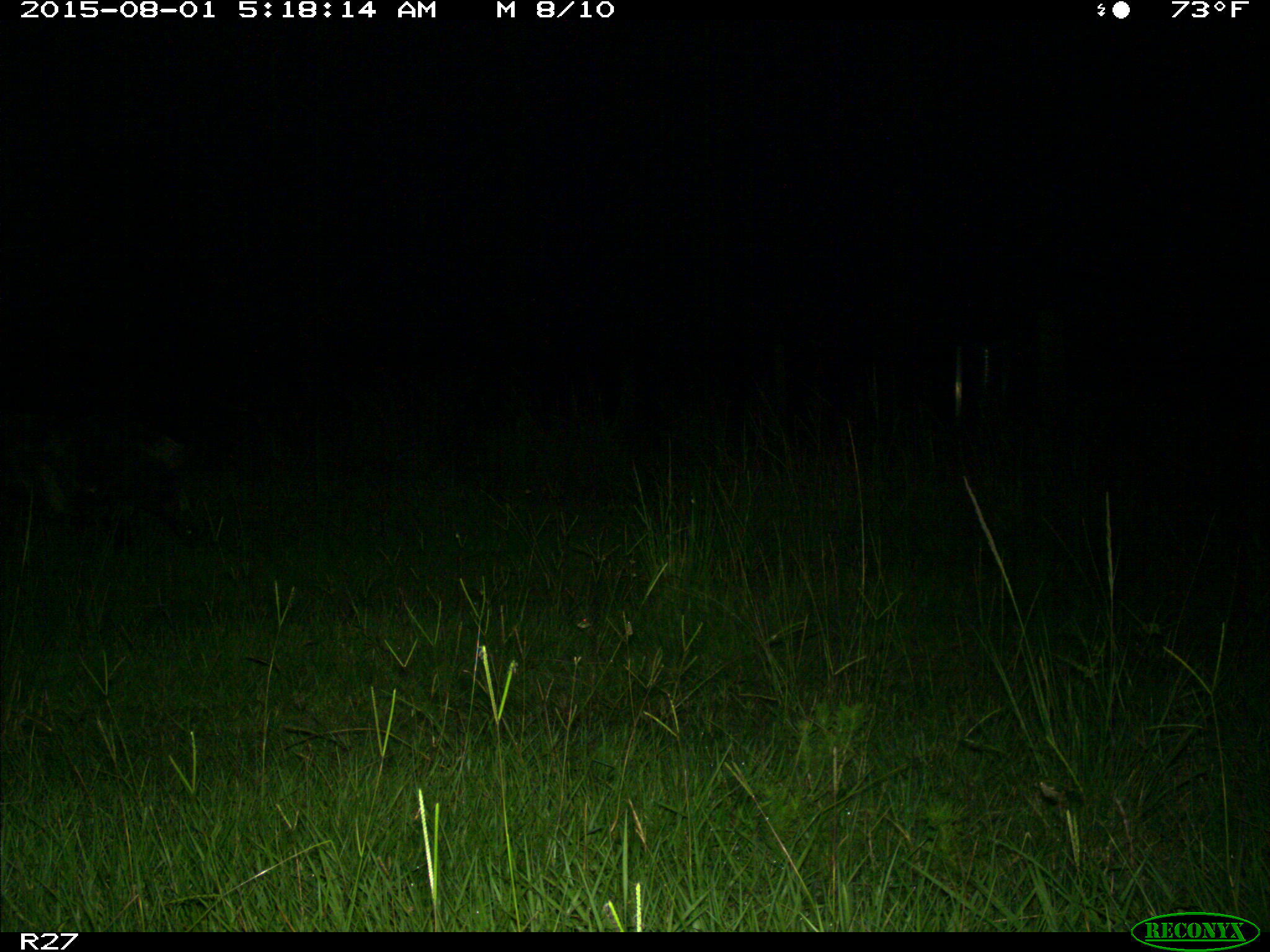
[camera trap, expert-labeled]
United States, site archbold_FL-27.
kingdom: Animalia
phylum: Chordata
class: Mammalia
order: Artiodactyla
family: Suidae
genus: Sus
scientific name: Sus scrofa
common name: wild boar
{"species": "Sus scrofa (wild boar)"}